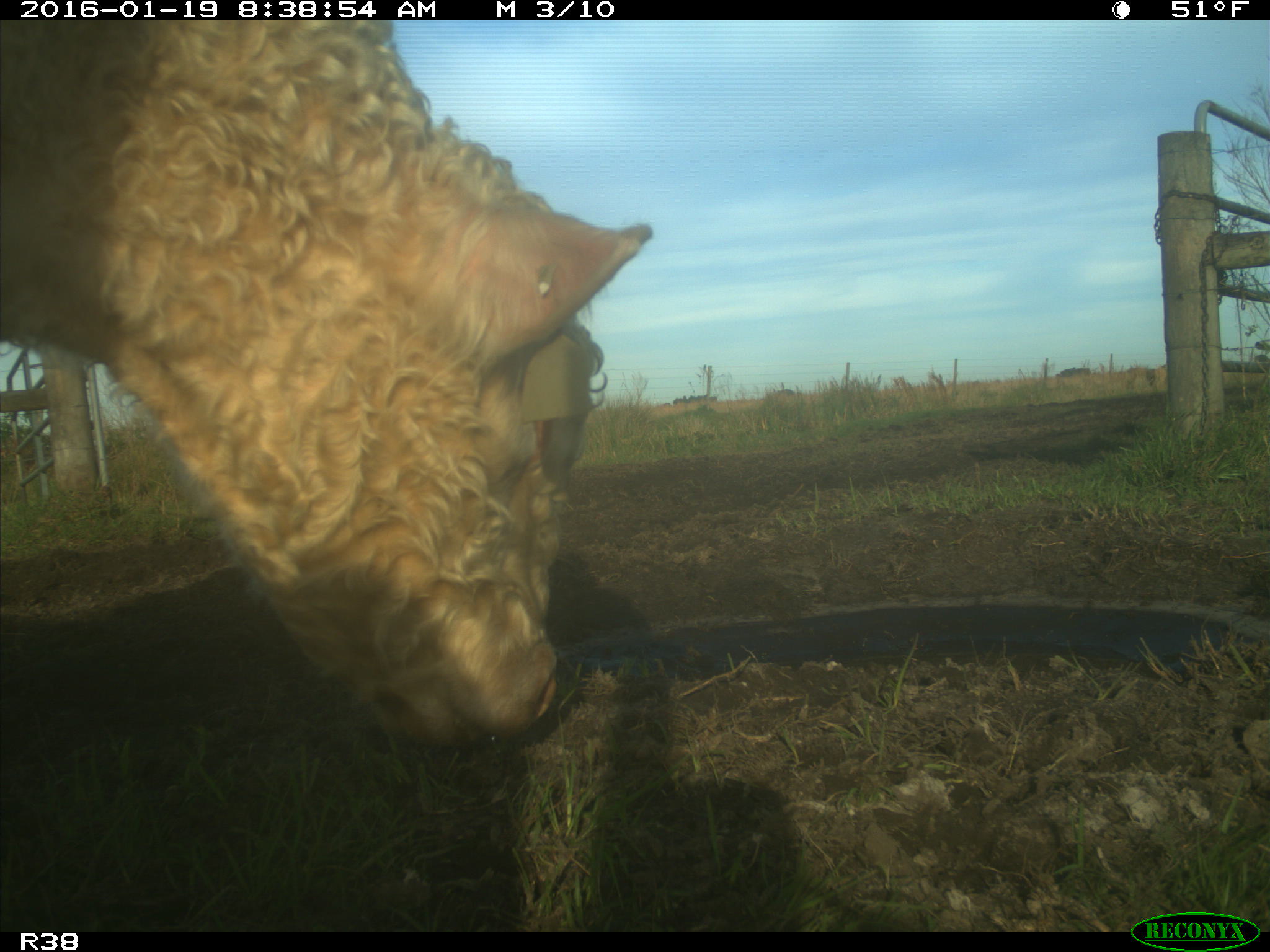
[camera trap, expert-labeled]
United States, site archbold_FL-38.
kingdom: Animalia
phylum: Chordata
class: Mammalia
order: Artiodactyla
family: Bovidae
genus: Bos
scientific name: Bos taurus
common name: domestic cow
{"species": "Bos taurus (domestic cow)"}